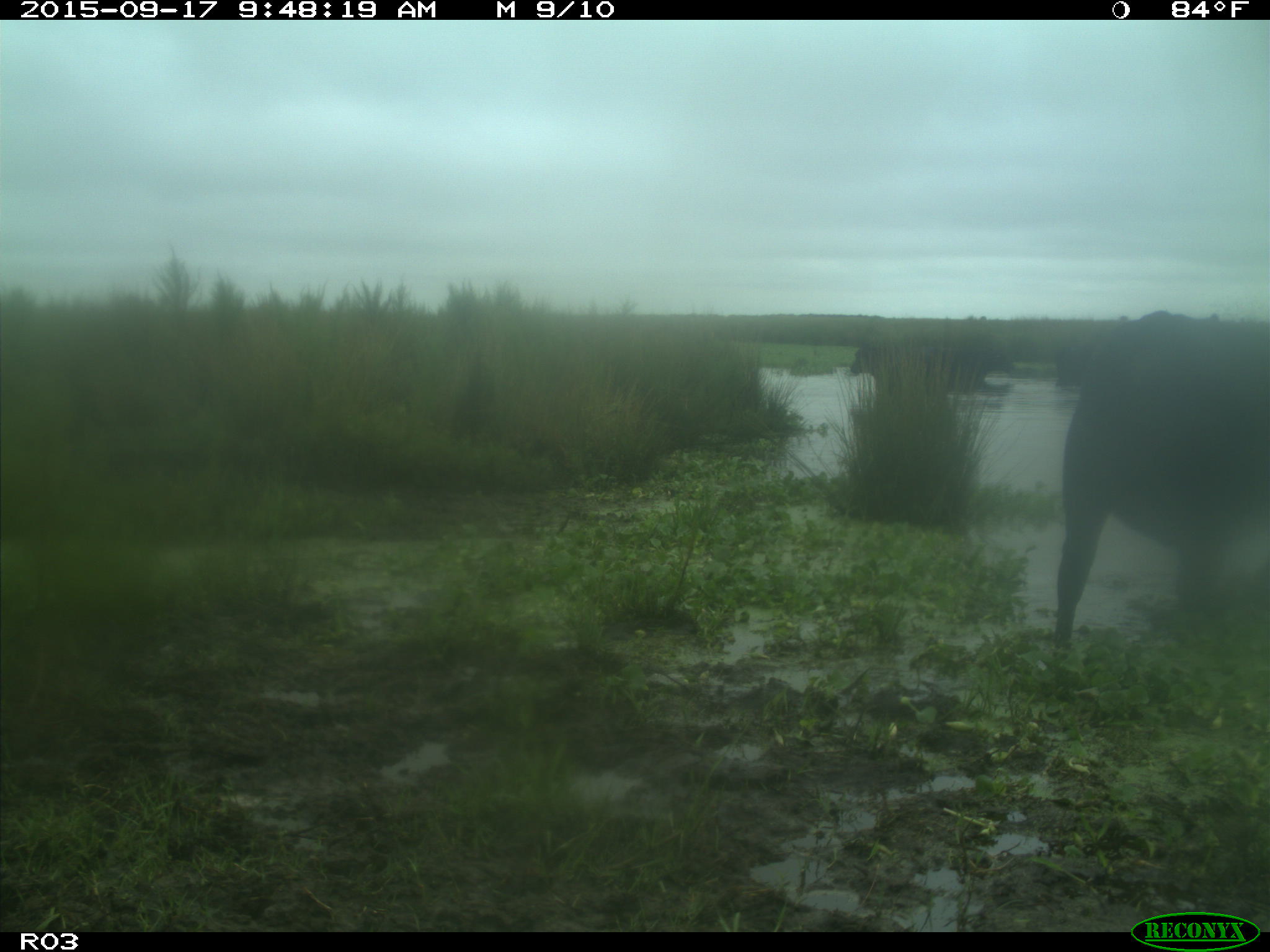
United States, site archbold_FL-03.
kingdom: Animalia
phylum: Chordata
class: Mammalia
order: Artiodactyla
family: Bovidae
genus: Bos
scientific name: Bos taurus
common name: domestic cow